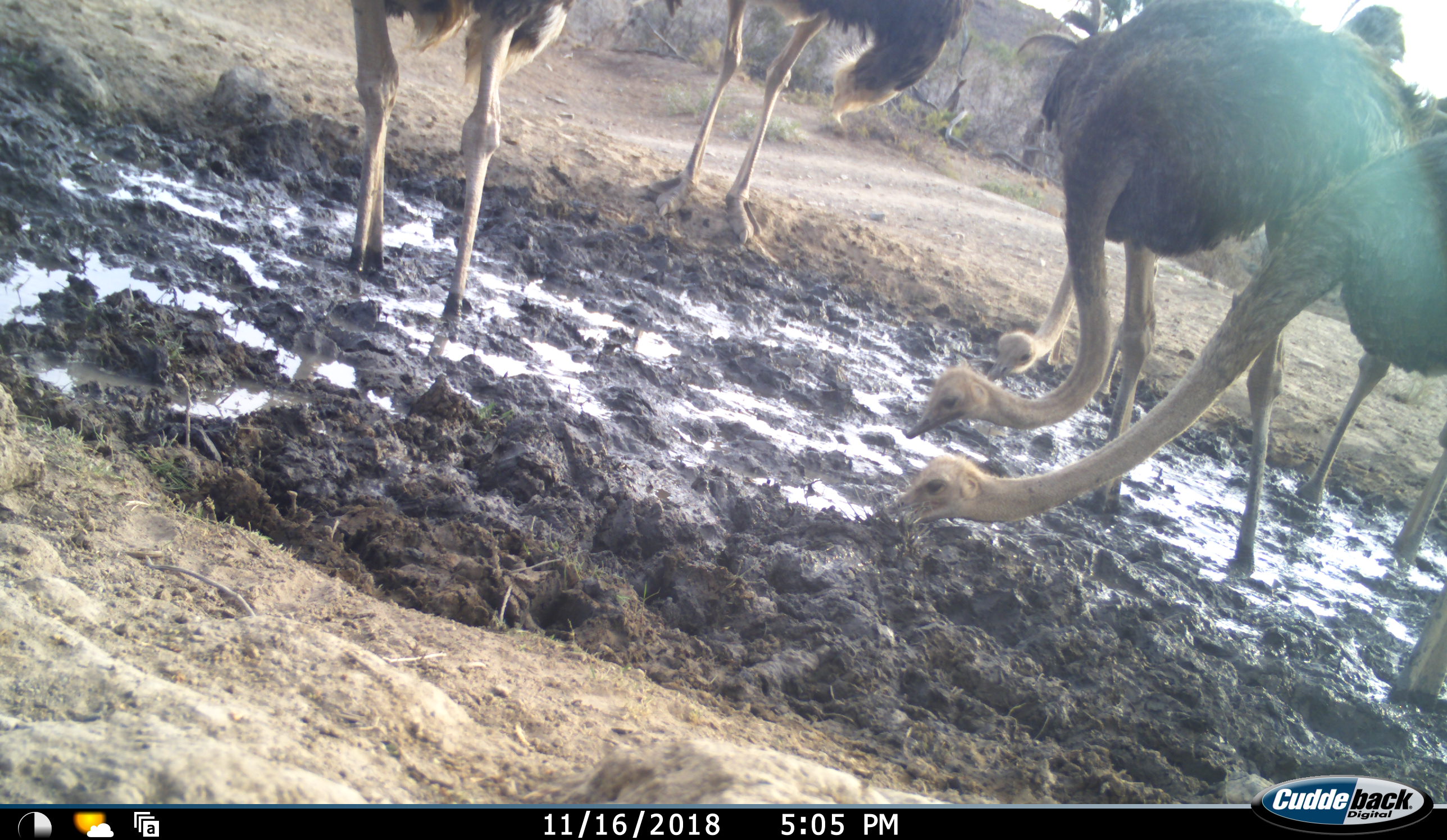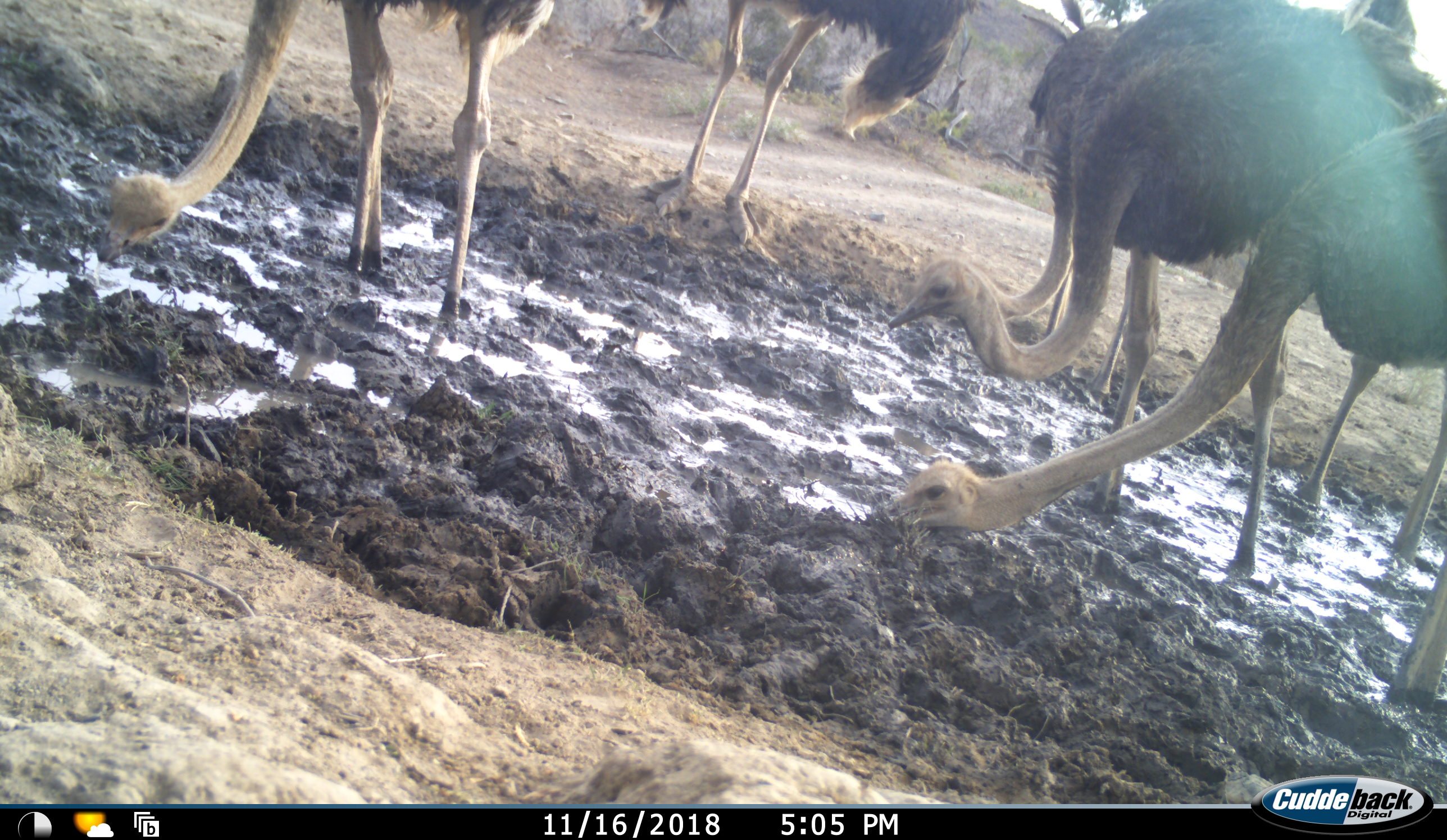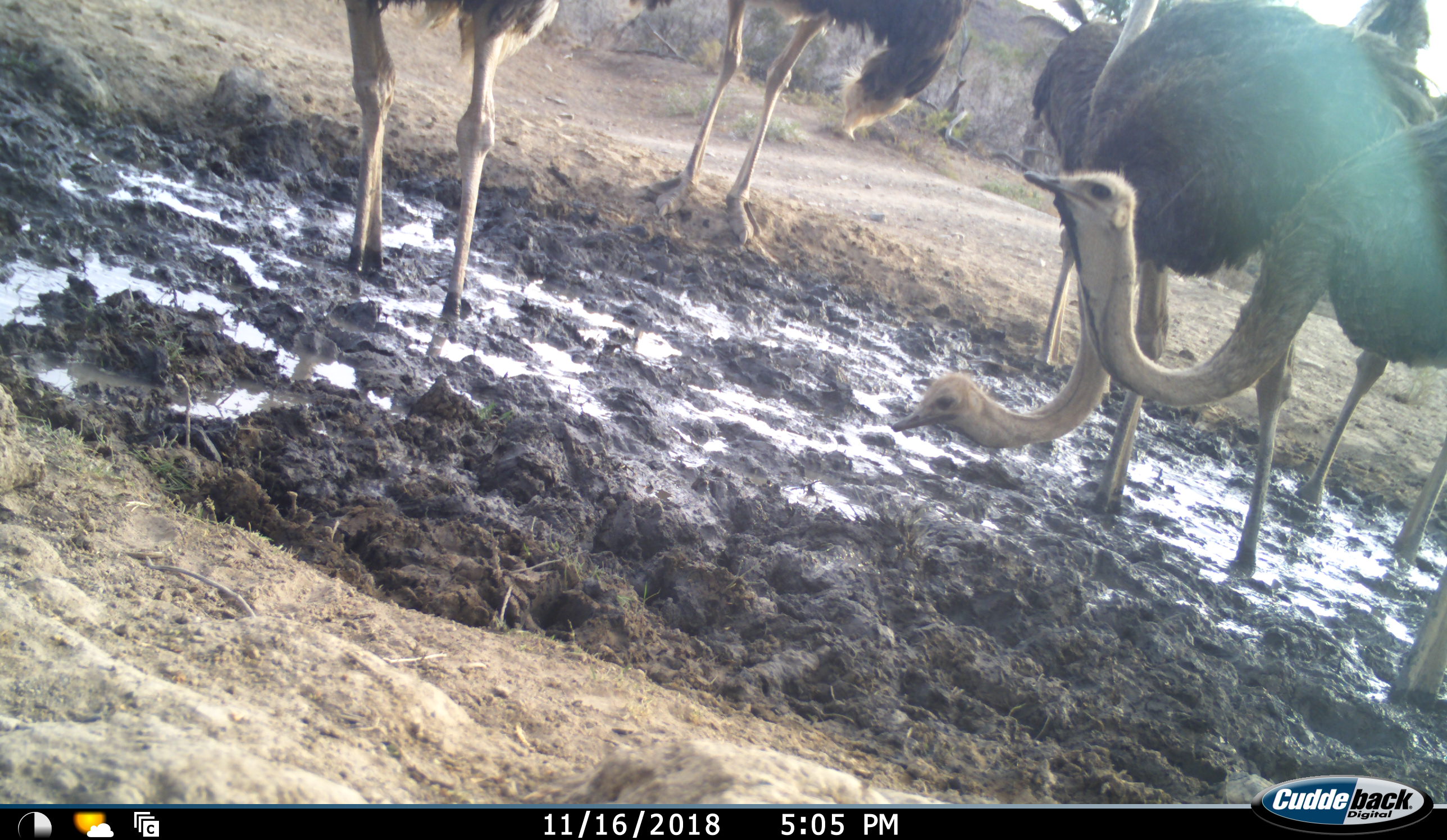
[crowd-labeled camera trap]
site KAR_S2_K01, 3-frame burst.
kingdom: Animalia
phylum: Chordata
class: Aves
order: Struthioniformes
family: Struthionidae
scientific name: Struthionidae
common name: ostrich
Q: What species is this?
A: Ostrich (Struthionidae).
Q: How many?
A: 6.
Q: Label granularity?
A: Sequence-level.